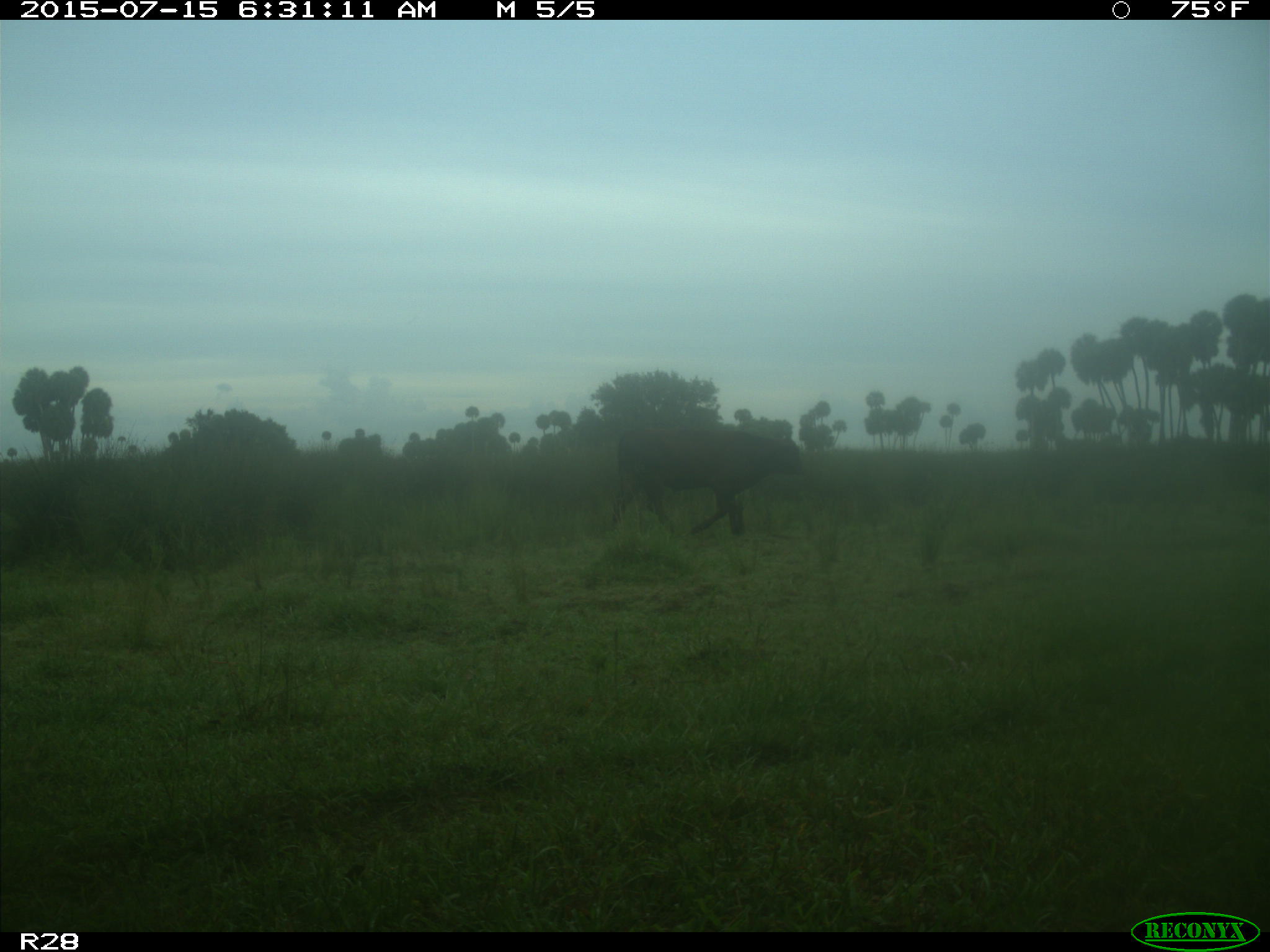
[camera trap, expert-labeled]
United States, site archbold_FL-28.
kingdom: Animalia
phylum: Chordata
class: Mammalia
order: Artiodactyla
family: Bovidae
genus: Bos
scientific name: Bos taurus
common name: domestic cow